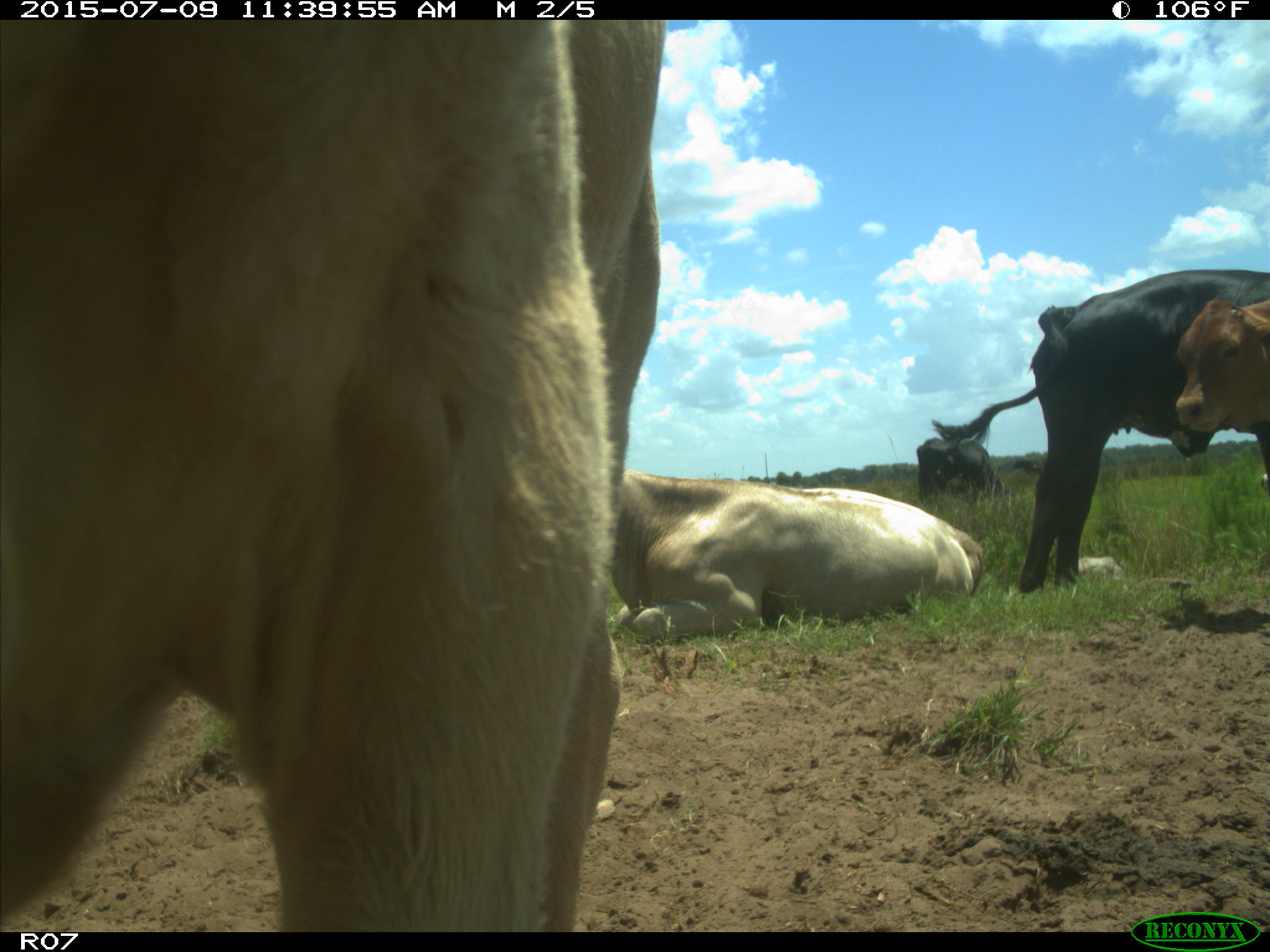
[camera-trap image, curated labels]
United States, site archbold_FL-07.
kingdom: Animalia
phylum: Chordata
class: Mammalia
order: Artiodactyla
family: Bovidae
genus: Bos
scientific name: Bos taurus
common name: domestic cow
Bos taurus (domestic cow).